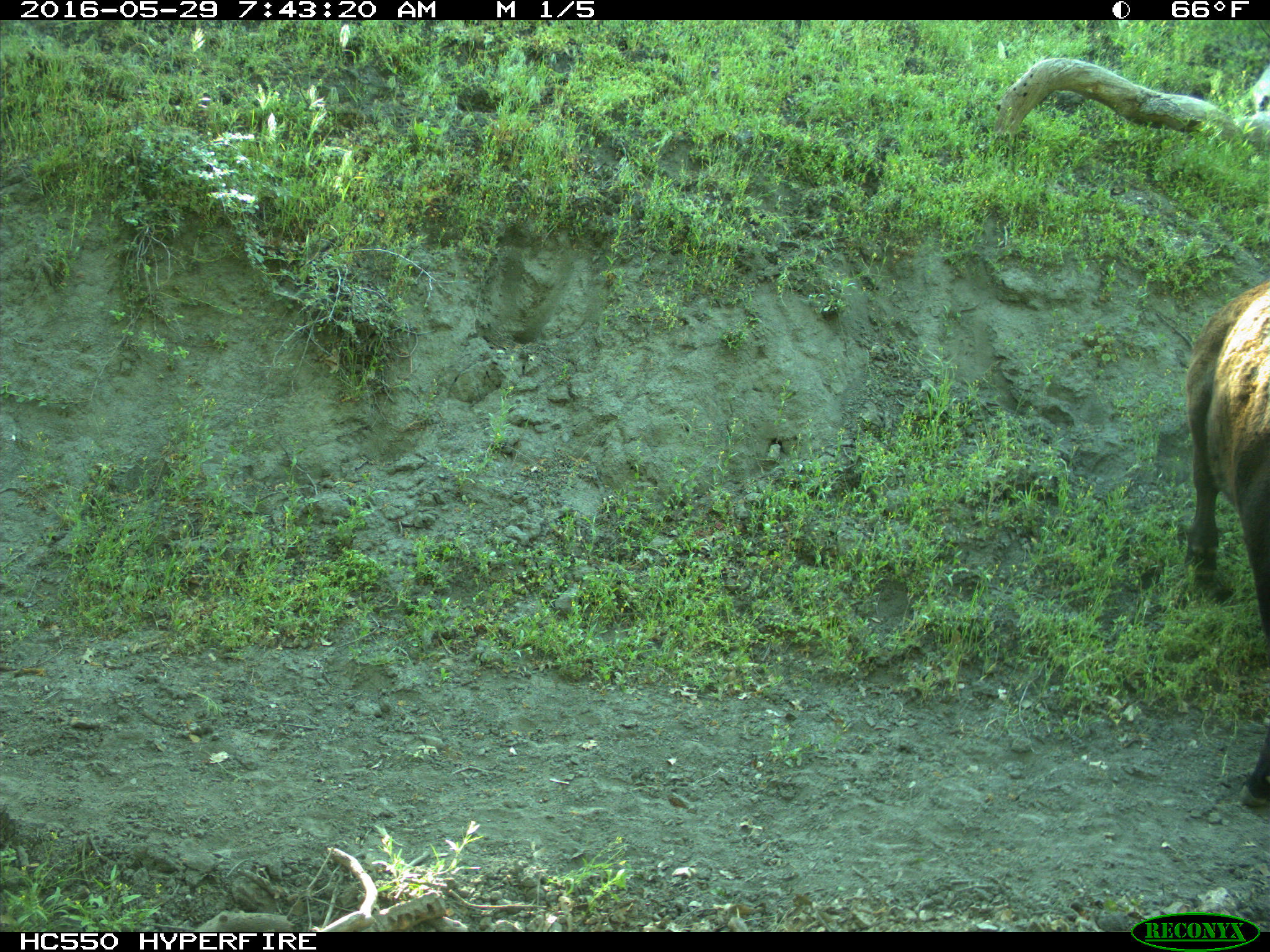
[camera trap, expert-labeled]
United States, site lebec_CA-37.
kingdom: Animalia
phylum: Chordata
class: Mammalia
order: Artiodactyla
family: Bovidae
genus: Bos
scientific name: Bos taurus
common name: domestic cow